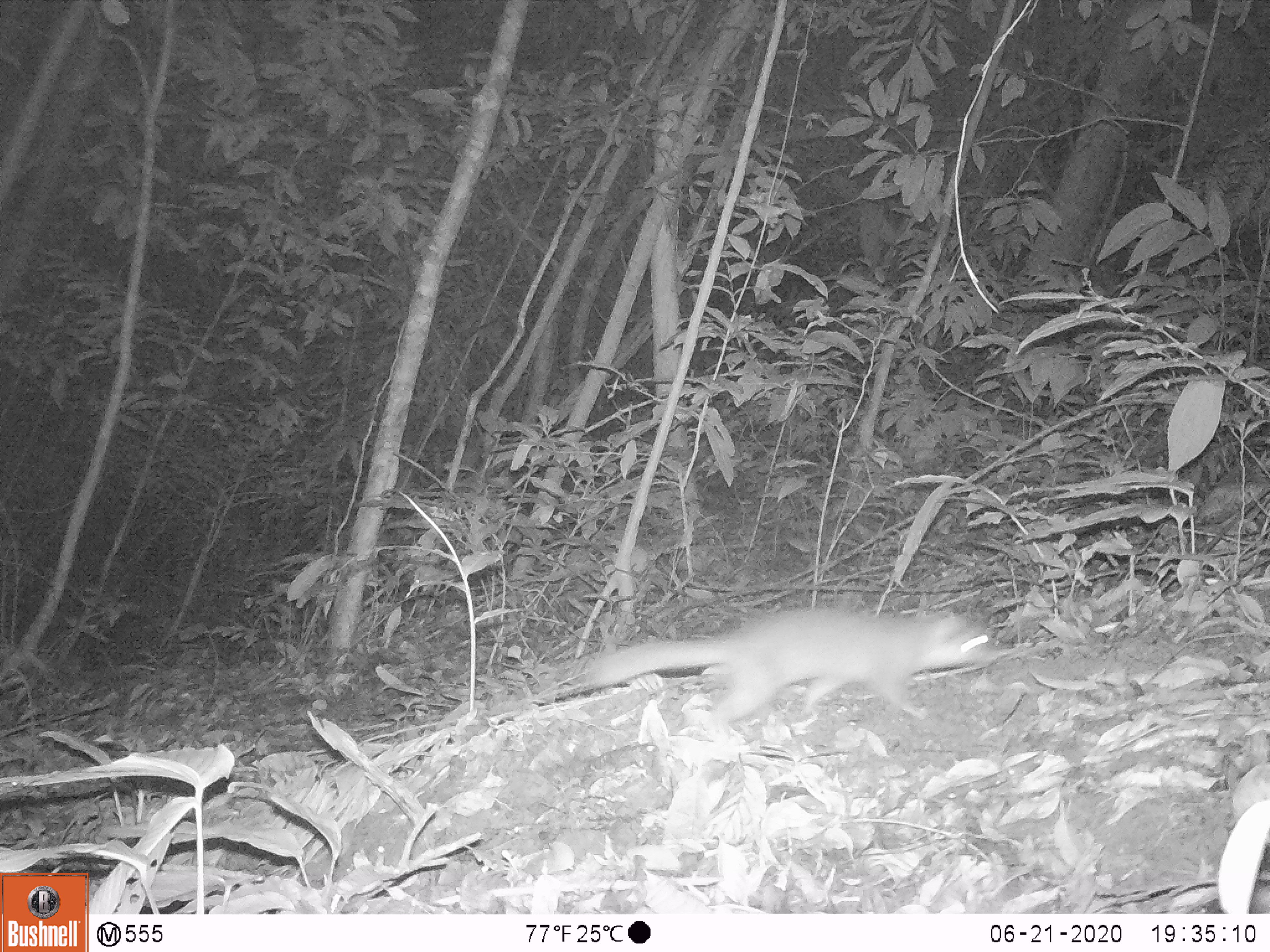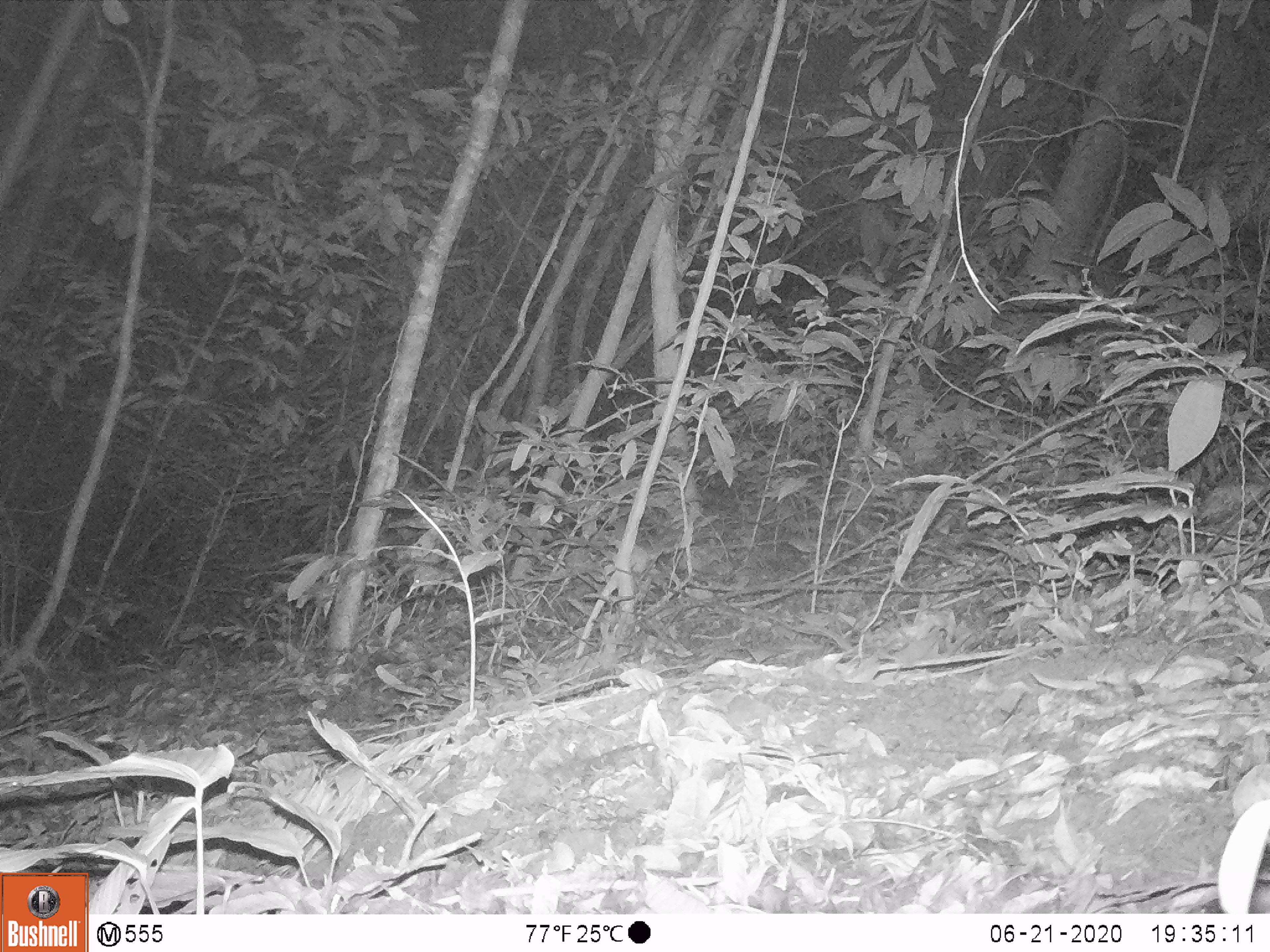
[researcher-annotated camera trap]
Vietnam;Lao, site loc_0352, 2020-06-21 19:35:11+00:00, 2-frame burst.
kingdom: Animalia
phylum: Chordata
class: Mammalia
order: Carnivora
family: Mustelidae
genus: Melogale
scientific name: Melogale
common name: ferret badger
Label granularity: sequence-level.